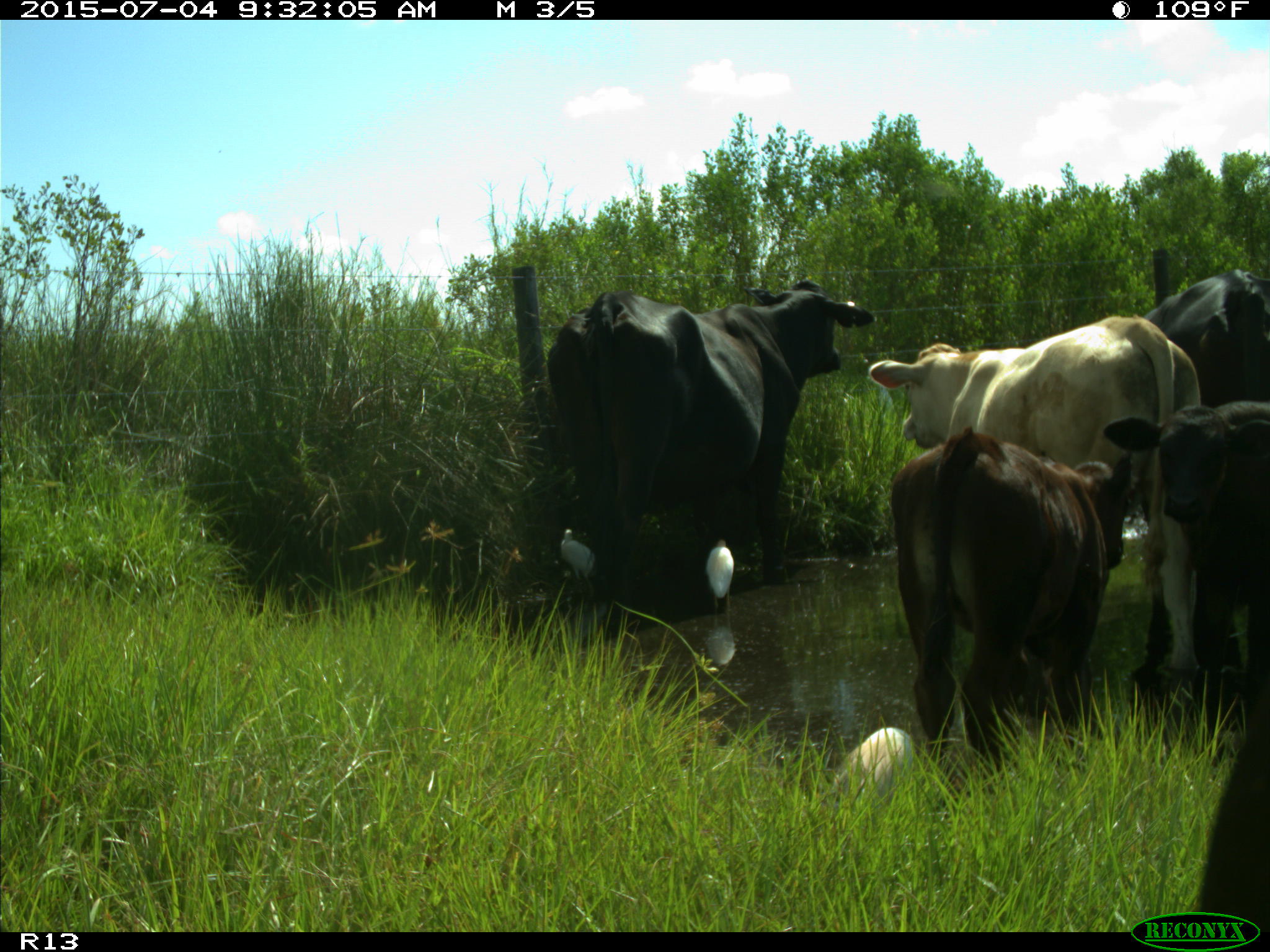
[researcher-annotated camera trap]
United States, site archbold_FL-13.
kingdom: Animalia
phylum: Chordata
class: Mammalia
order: Artiodactyla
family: Bovidae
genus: Bos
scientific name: Bos taurus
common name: domestic cow